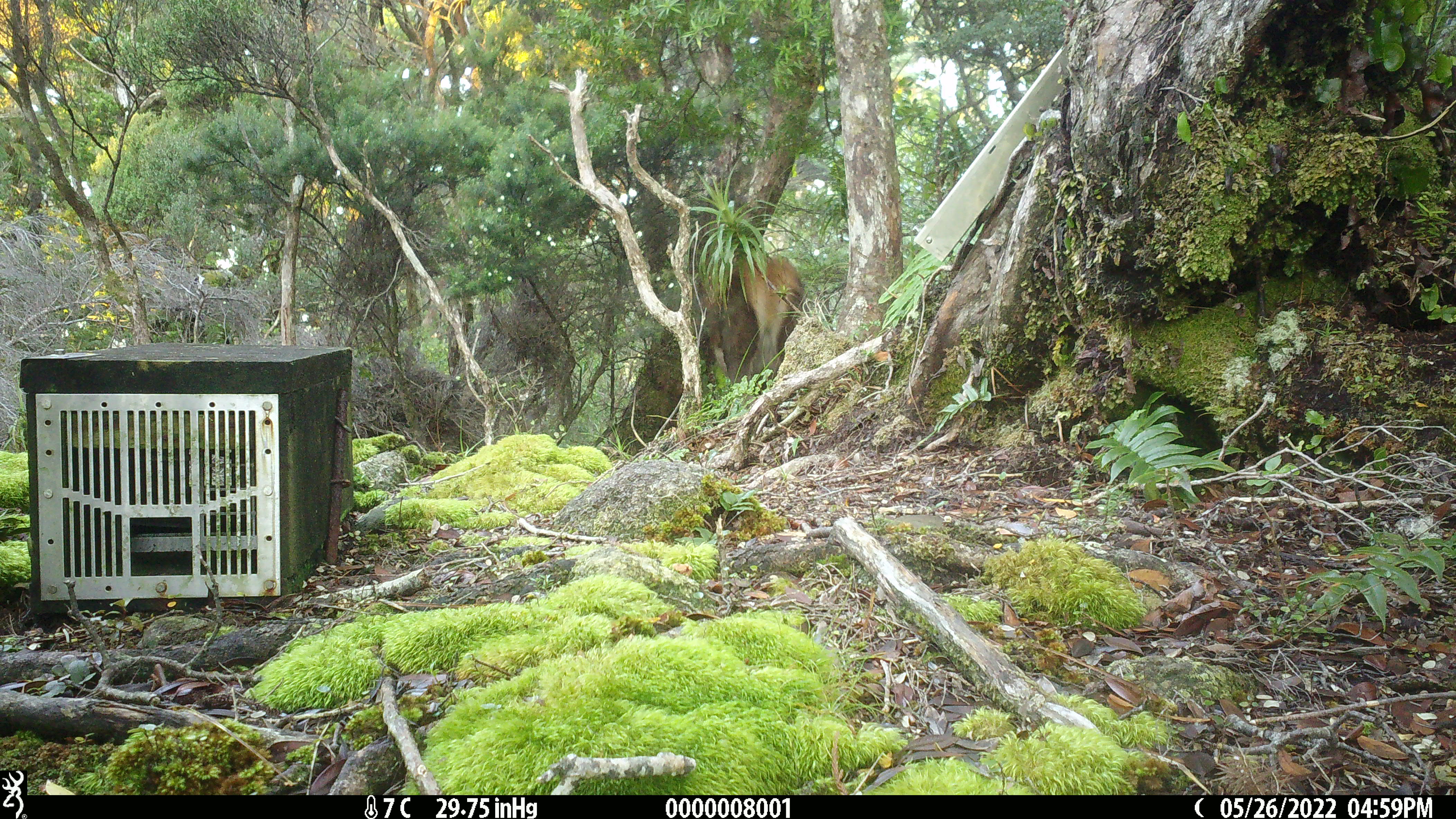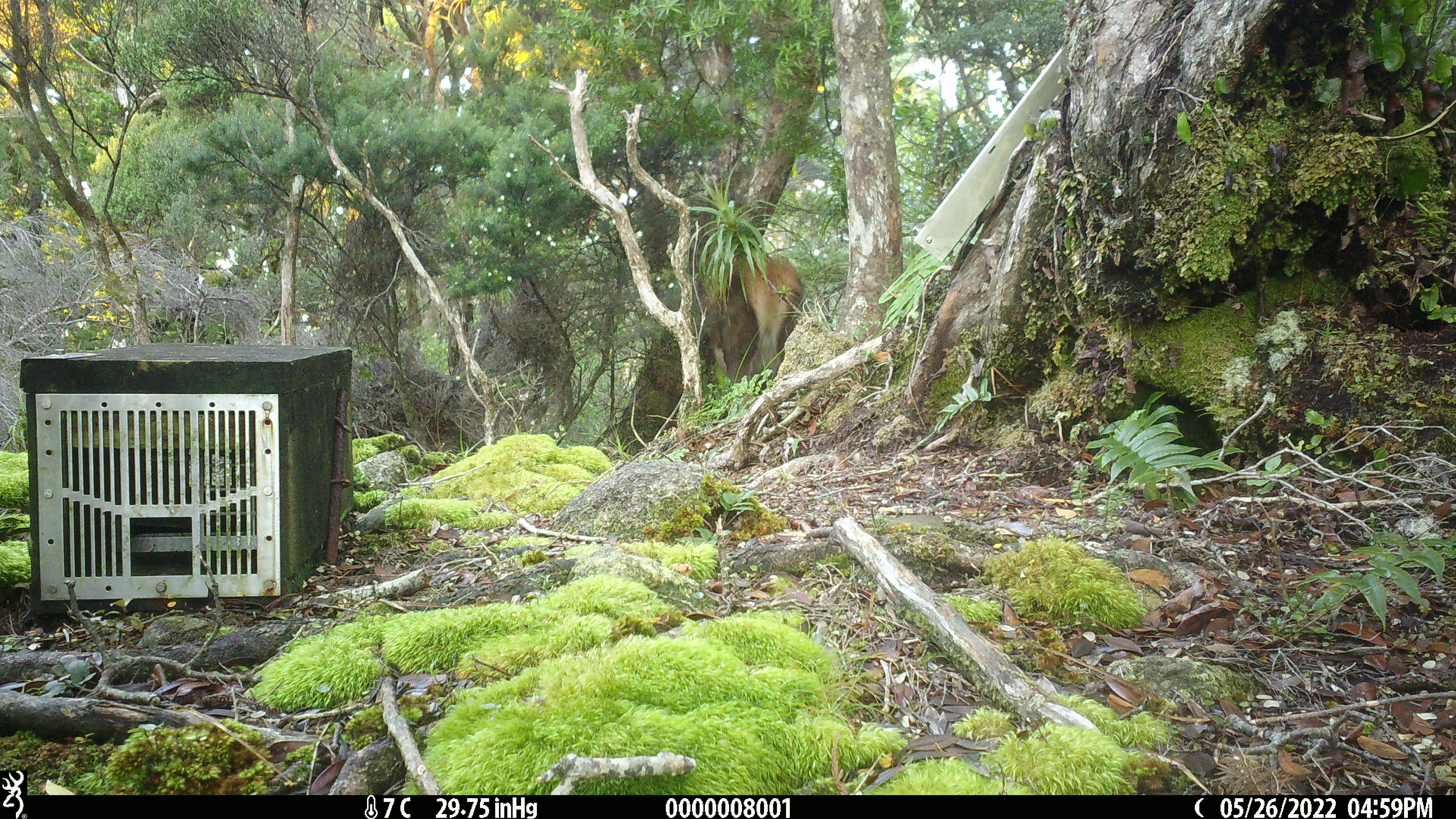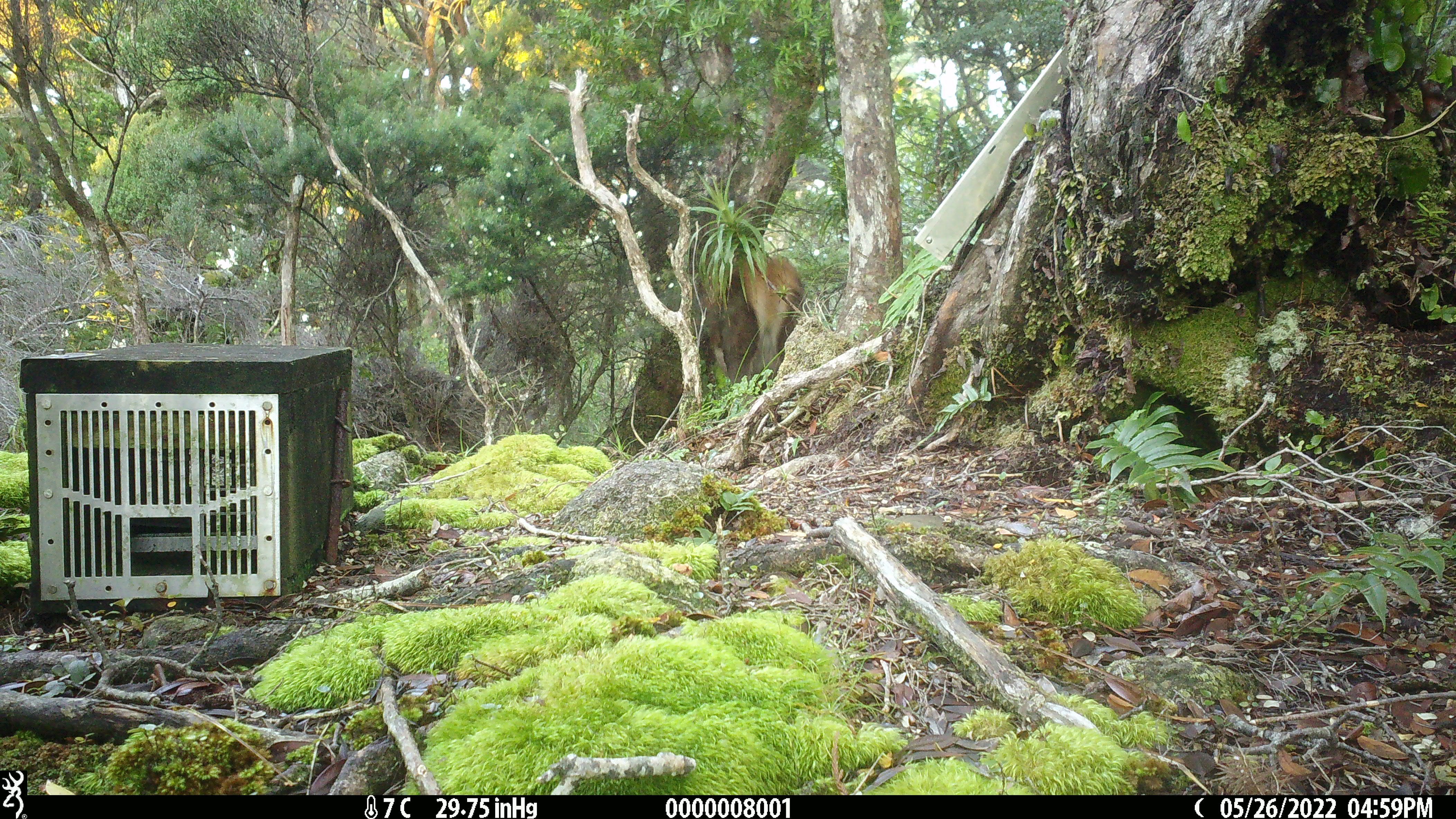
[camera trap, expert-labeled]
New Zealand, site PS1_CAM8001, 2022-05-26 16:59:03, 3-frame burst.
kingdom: Animalia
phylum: Chordata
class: Mammalia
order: Artiodactyla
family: Cervidae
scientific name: Cervidae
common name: deer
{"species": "deer (Cervidae)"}